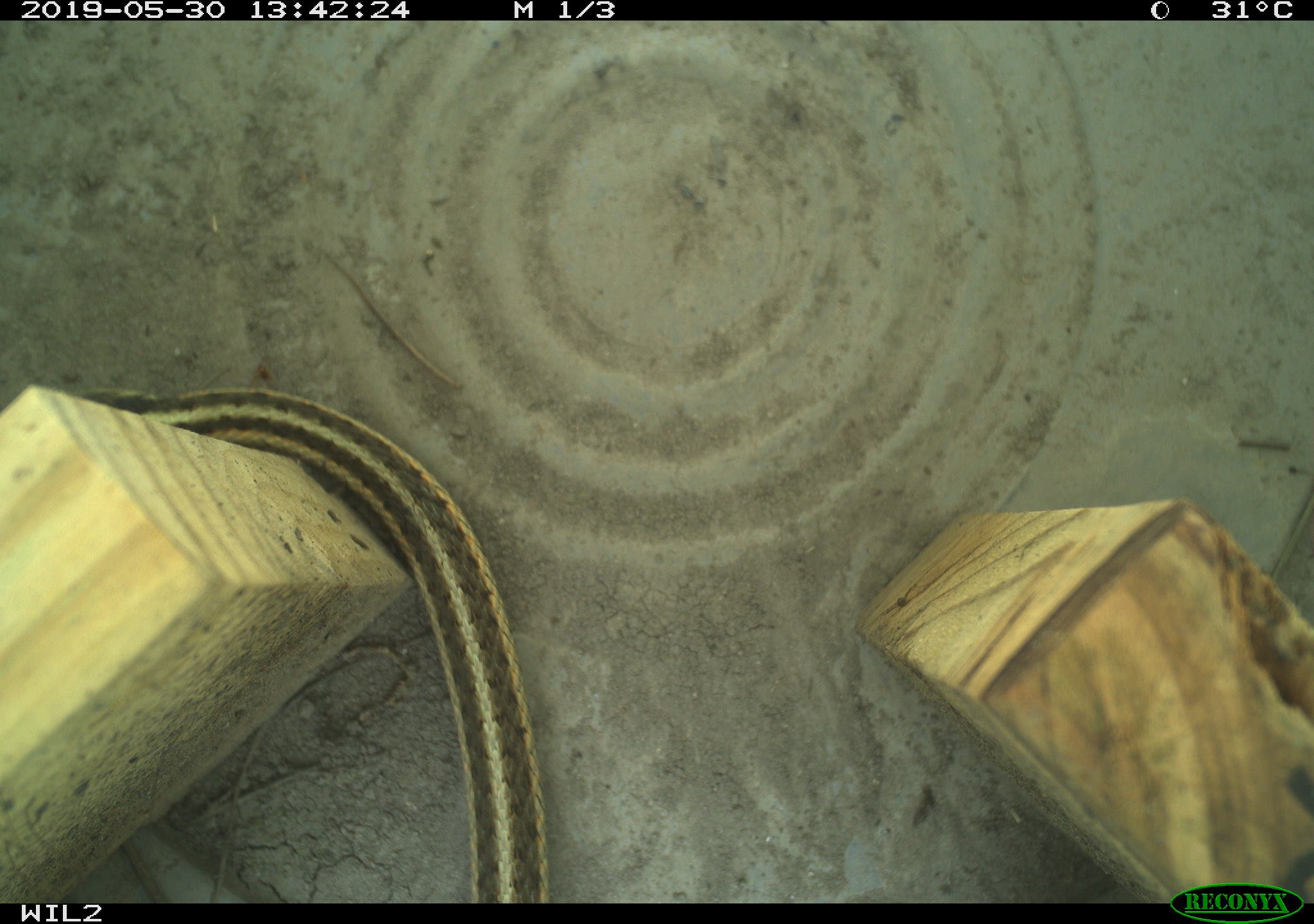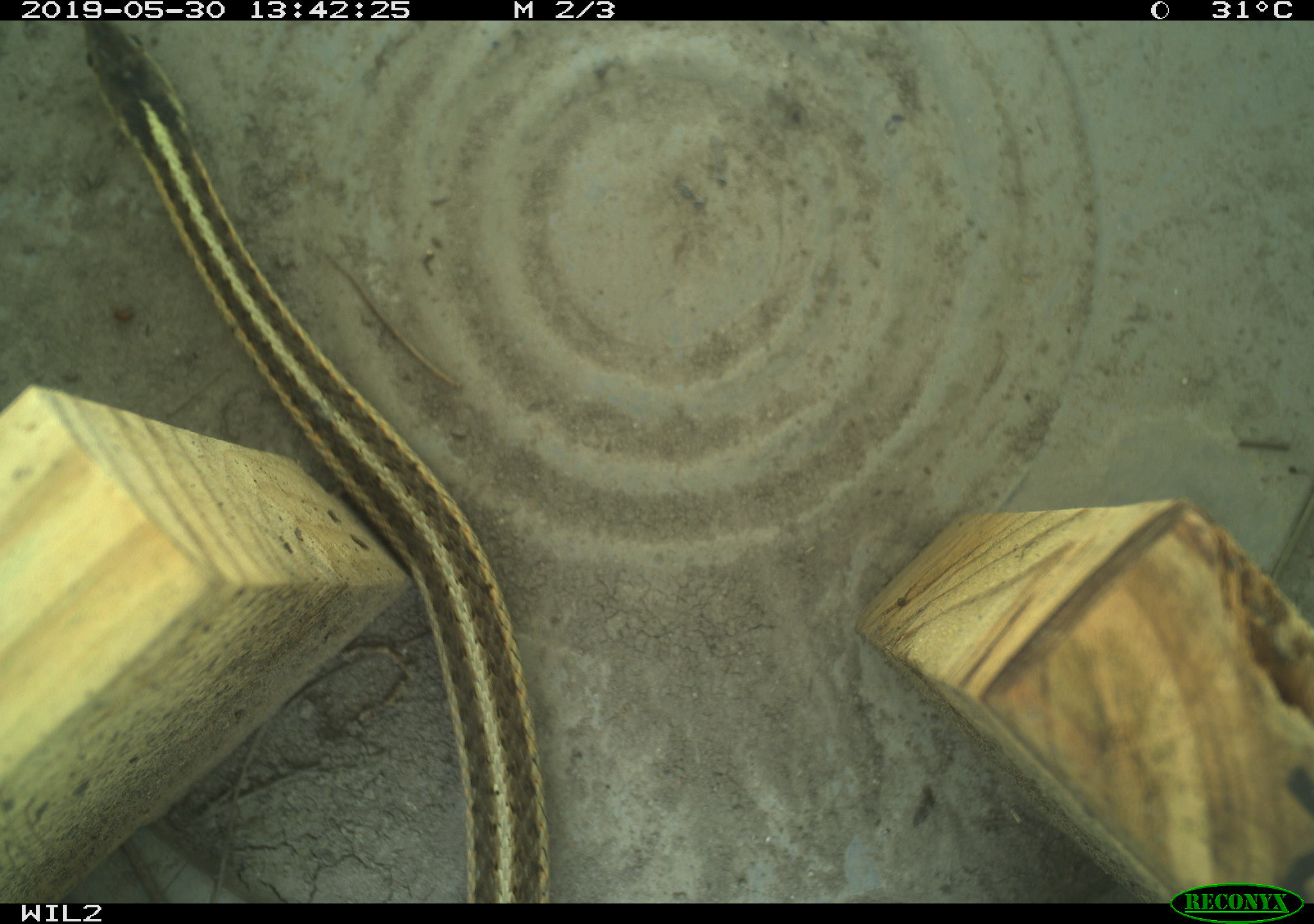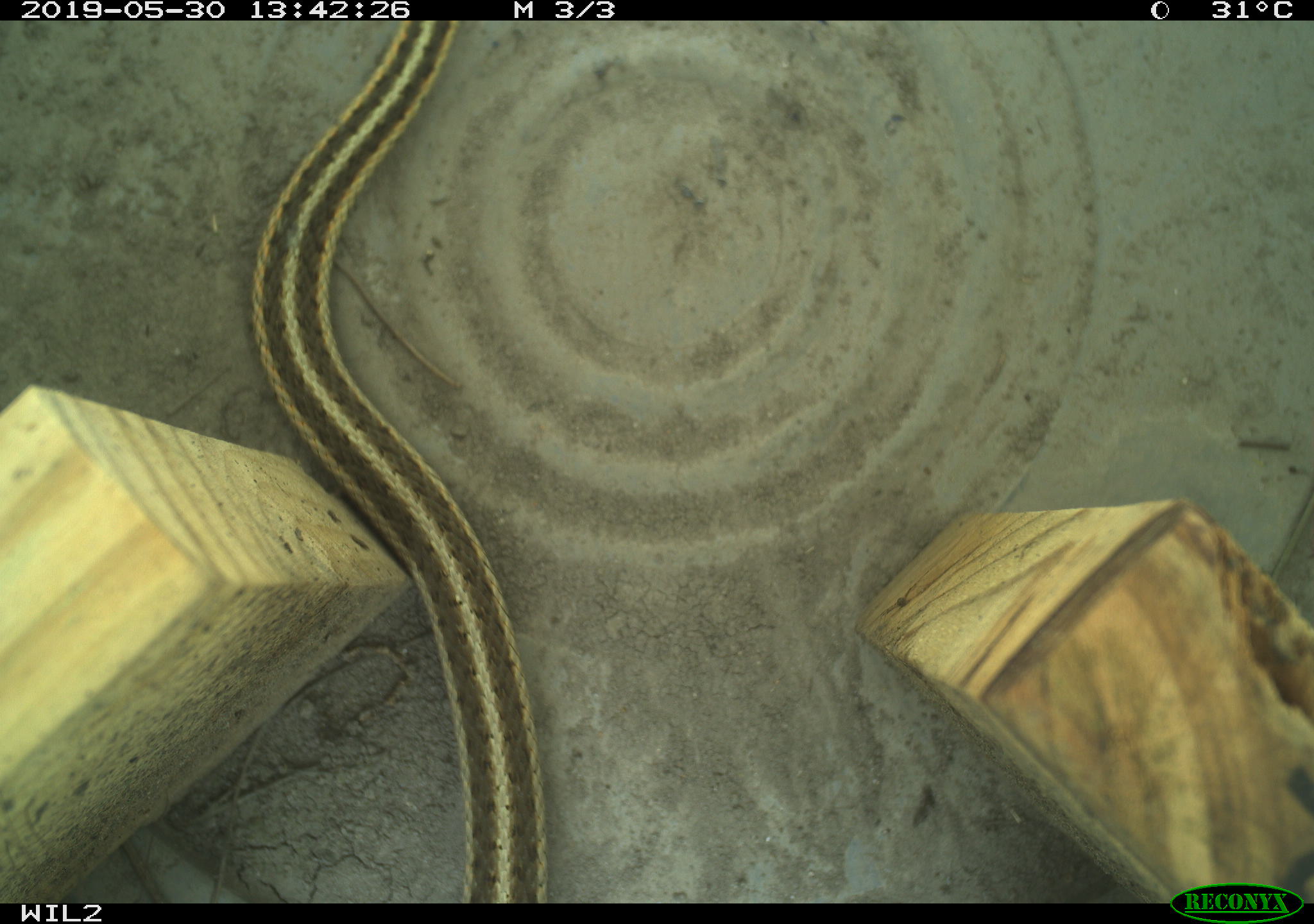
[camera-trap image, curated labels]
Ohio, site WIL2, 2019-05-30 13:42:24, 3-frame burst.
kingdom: Animalia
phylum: Chordata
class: Reptilia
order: Squamata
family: Colubridae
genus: Thamnophis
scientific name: Thamnophis sirtalis sirtalis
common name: eastern gartersnake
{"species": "eastern gartersnake (Thamnophis sirtalis sirtalis)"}